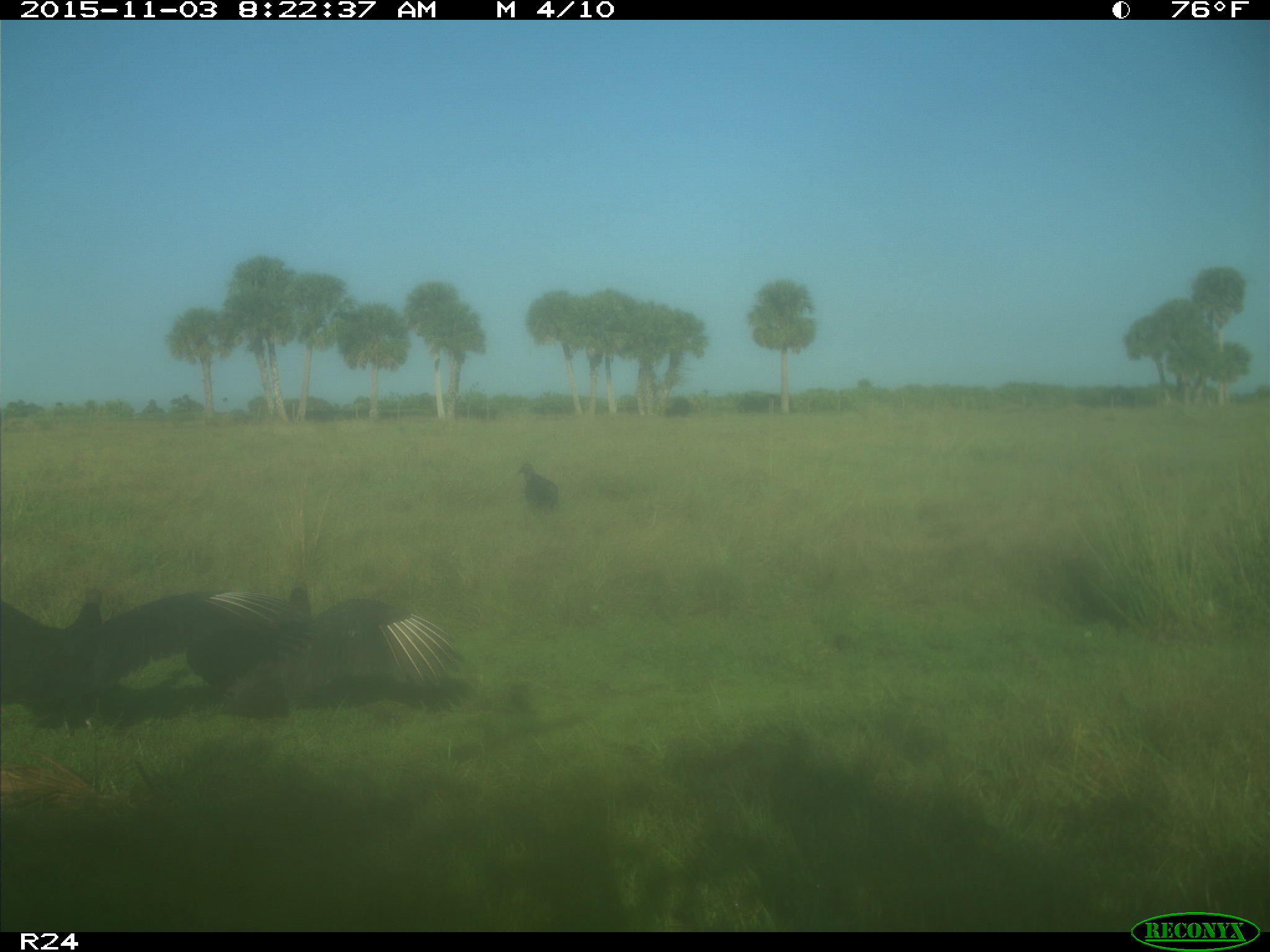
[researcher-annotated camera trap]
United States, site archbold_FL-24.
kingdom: Animalia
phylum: Chordata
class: Aves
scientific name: Aves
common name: birds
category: unidentified bird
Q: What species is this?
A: Unidentified bird (birds) (Aves).